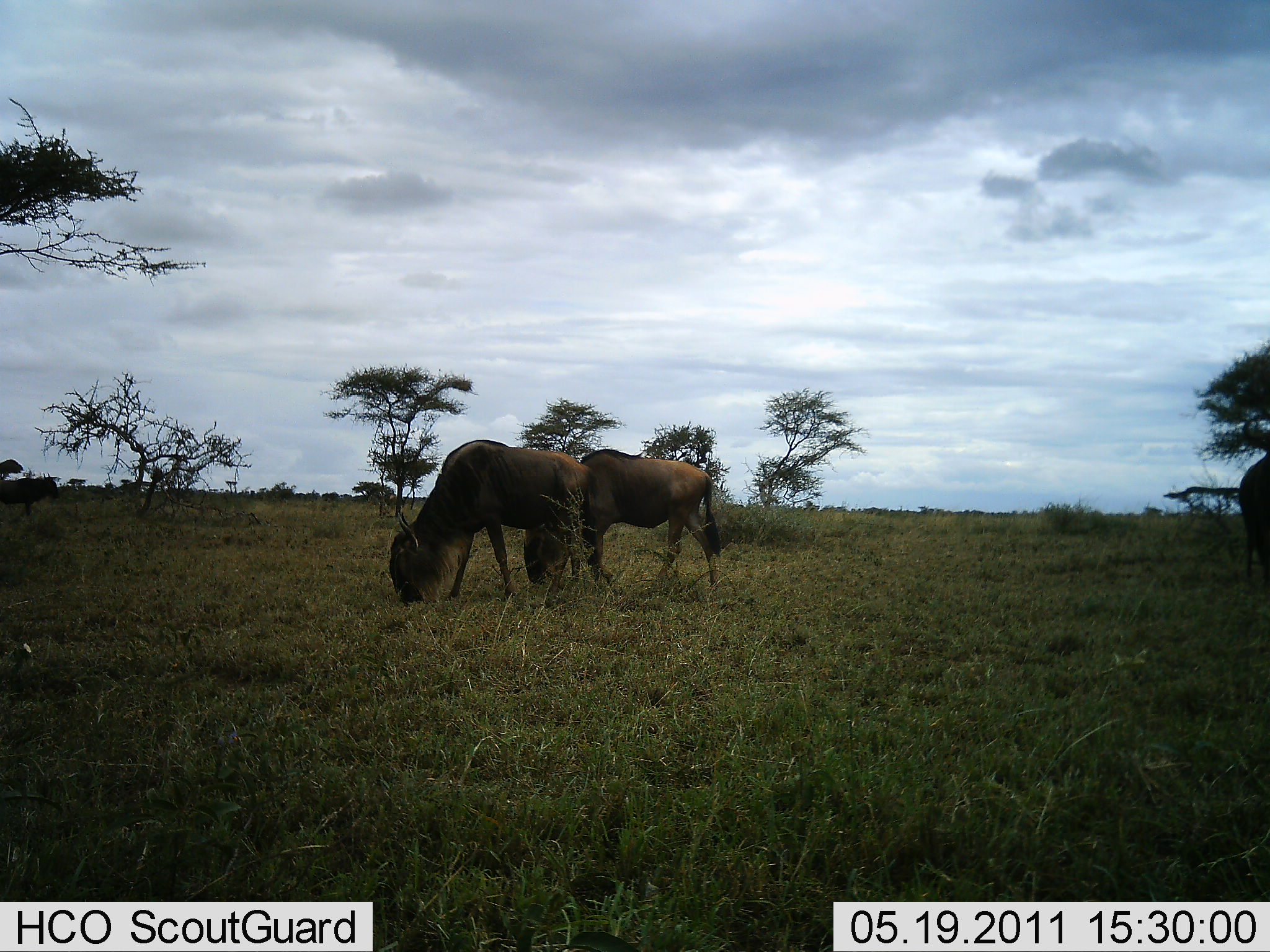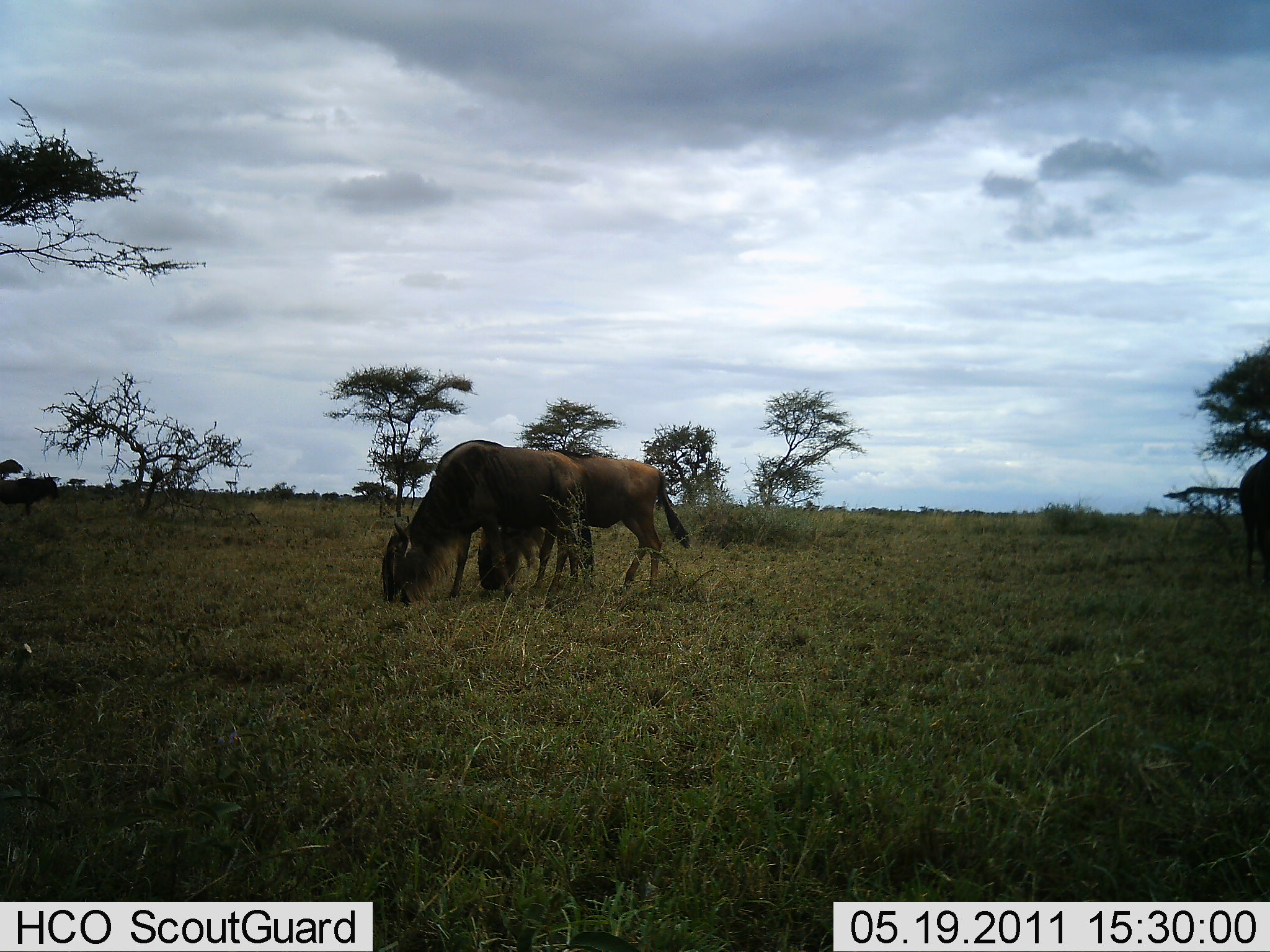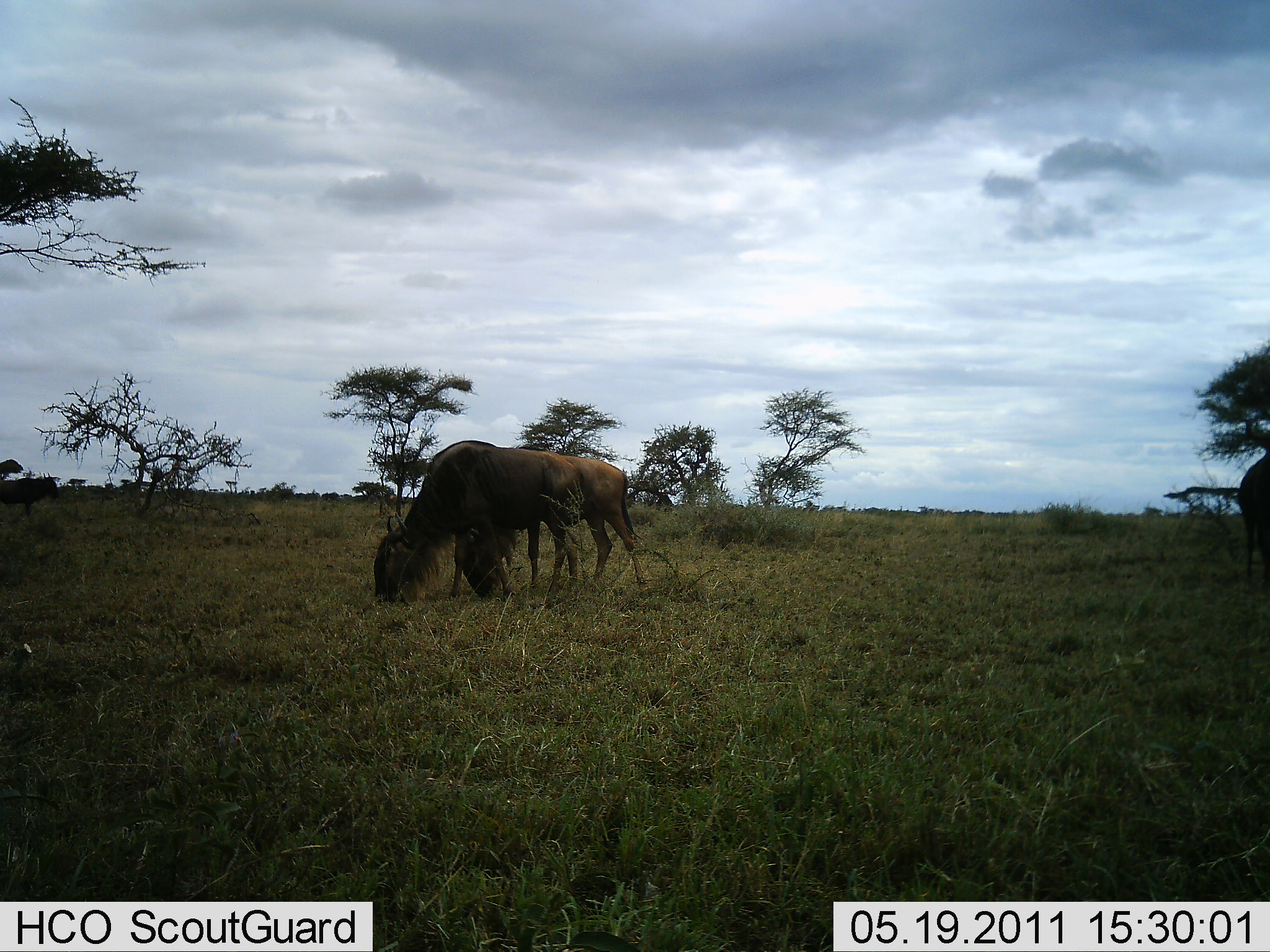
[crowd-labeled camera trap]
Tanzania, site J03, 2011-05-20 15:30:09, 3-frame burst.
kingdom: Animalia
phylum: Chordata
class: Mammalia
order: Artiodactyla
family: Bovidae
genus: Connochaetes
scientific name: Connochaetes taurinus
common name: blue wildebeest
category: wildebeest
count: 3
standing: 33%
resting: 0%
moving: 8%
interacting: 0%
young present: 0%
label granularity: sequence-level